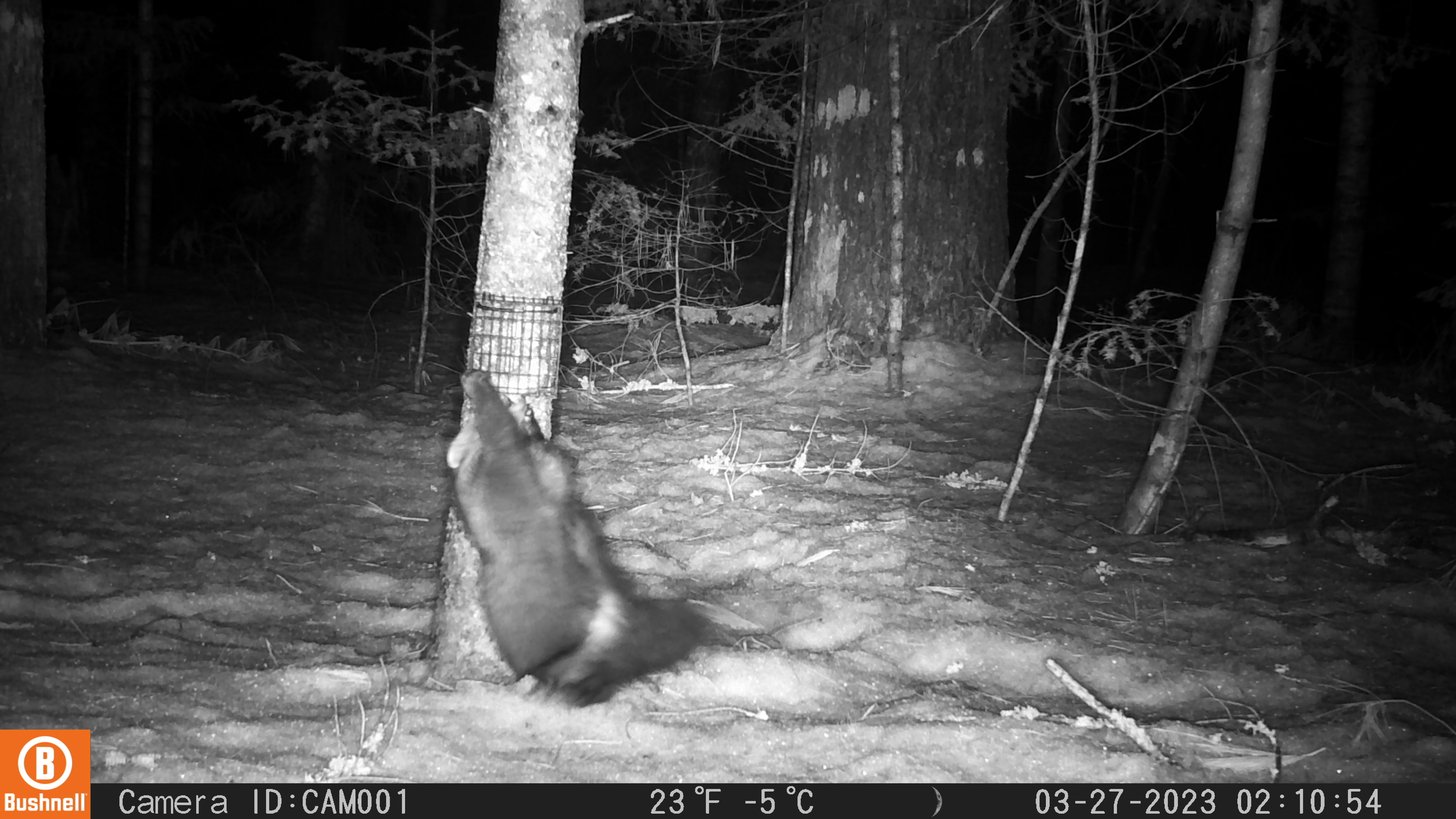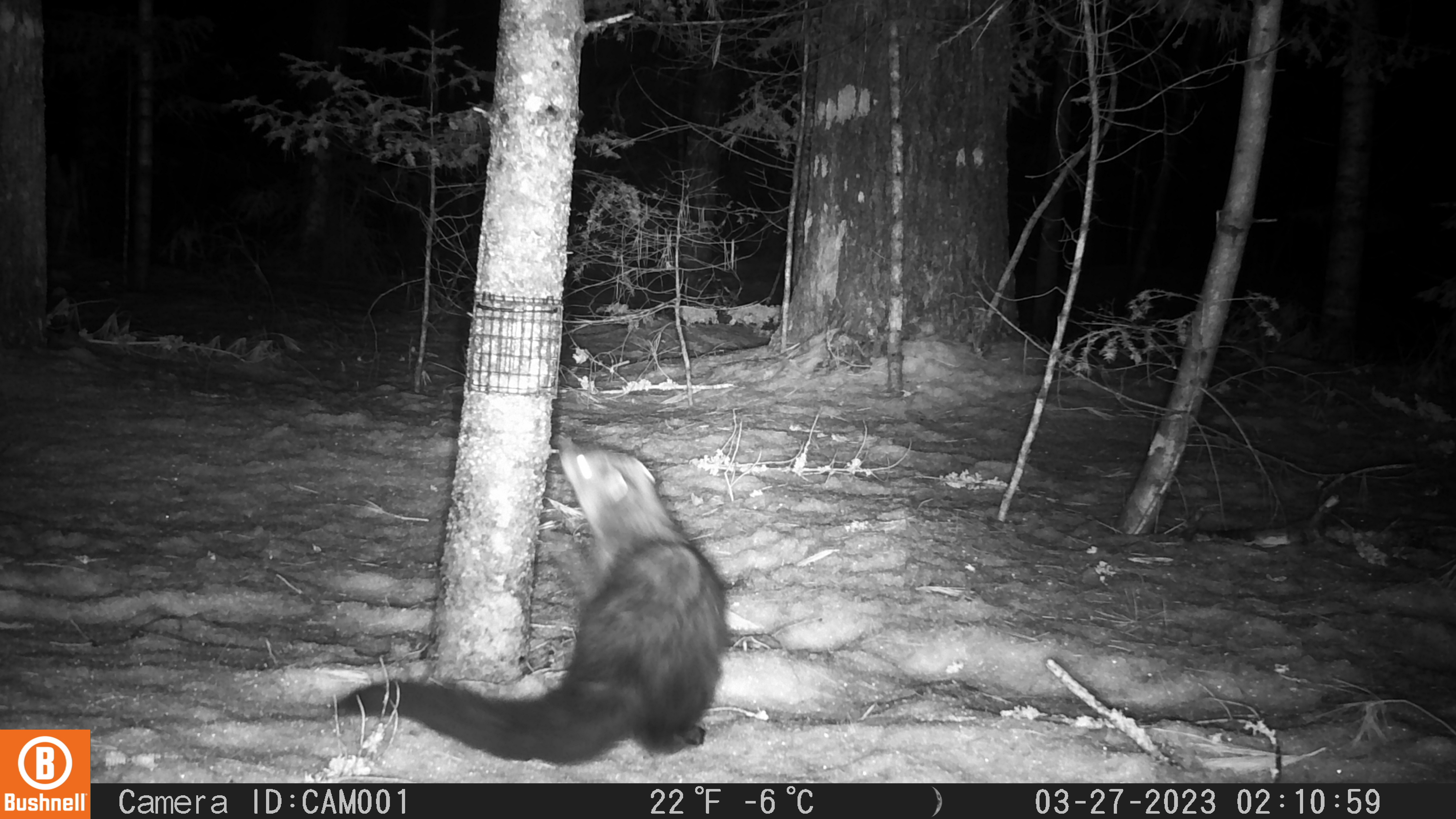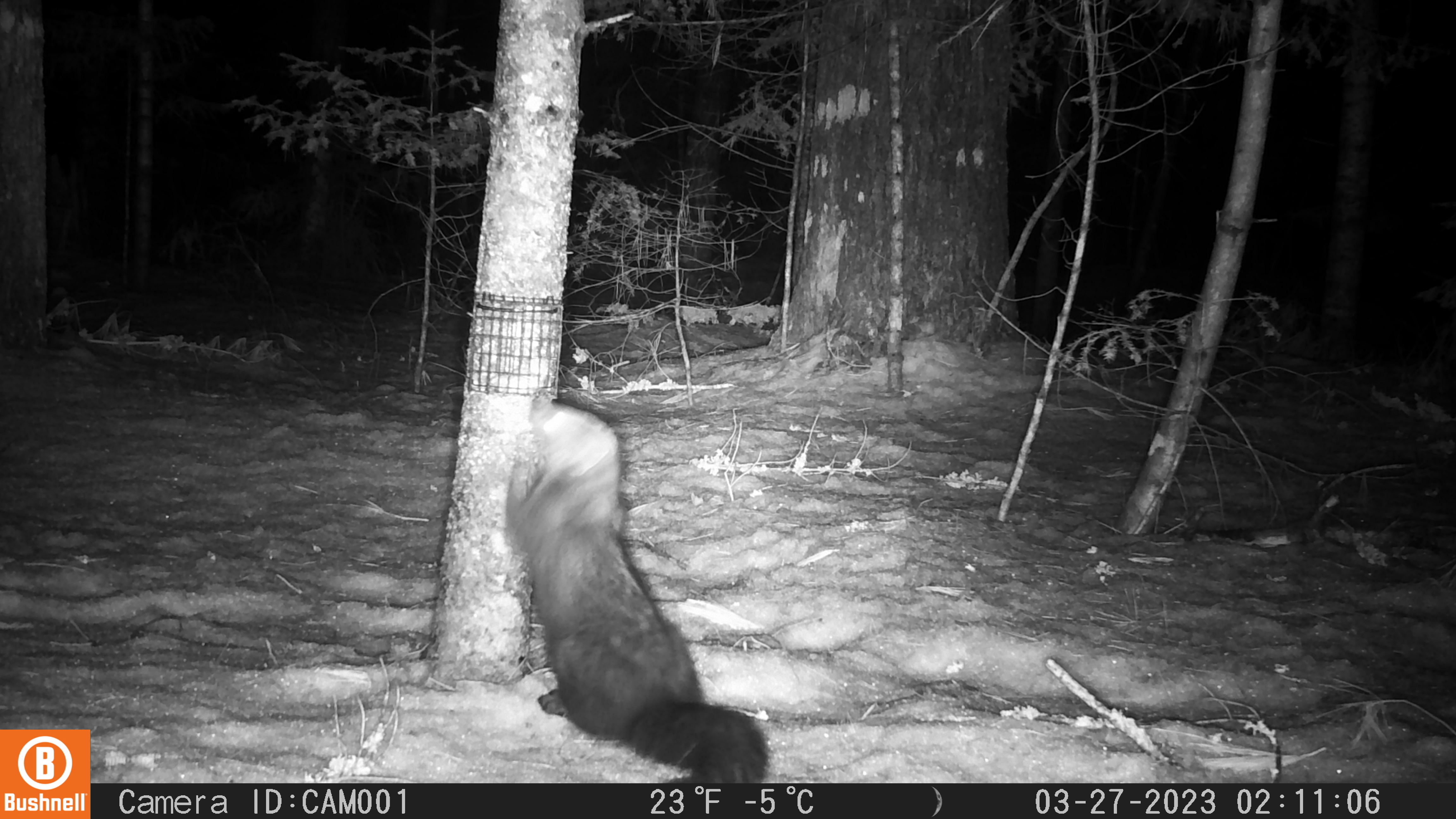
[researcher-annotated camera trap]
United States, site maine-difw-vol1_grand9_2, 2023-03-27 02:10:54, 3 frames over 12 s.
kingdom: Animalia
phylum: Chordata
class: Mammalia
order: Carnivora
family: Mustelidae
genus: Pekania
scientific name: Pekania pennanti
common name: fisher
Fisher (Pekania pennanti).